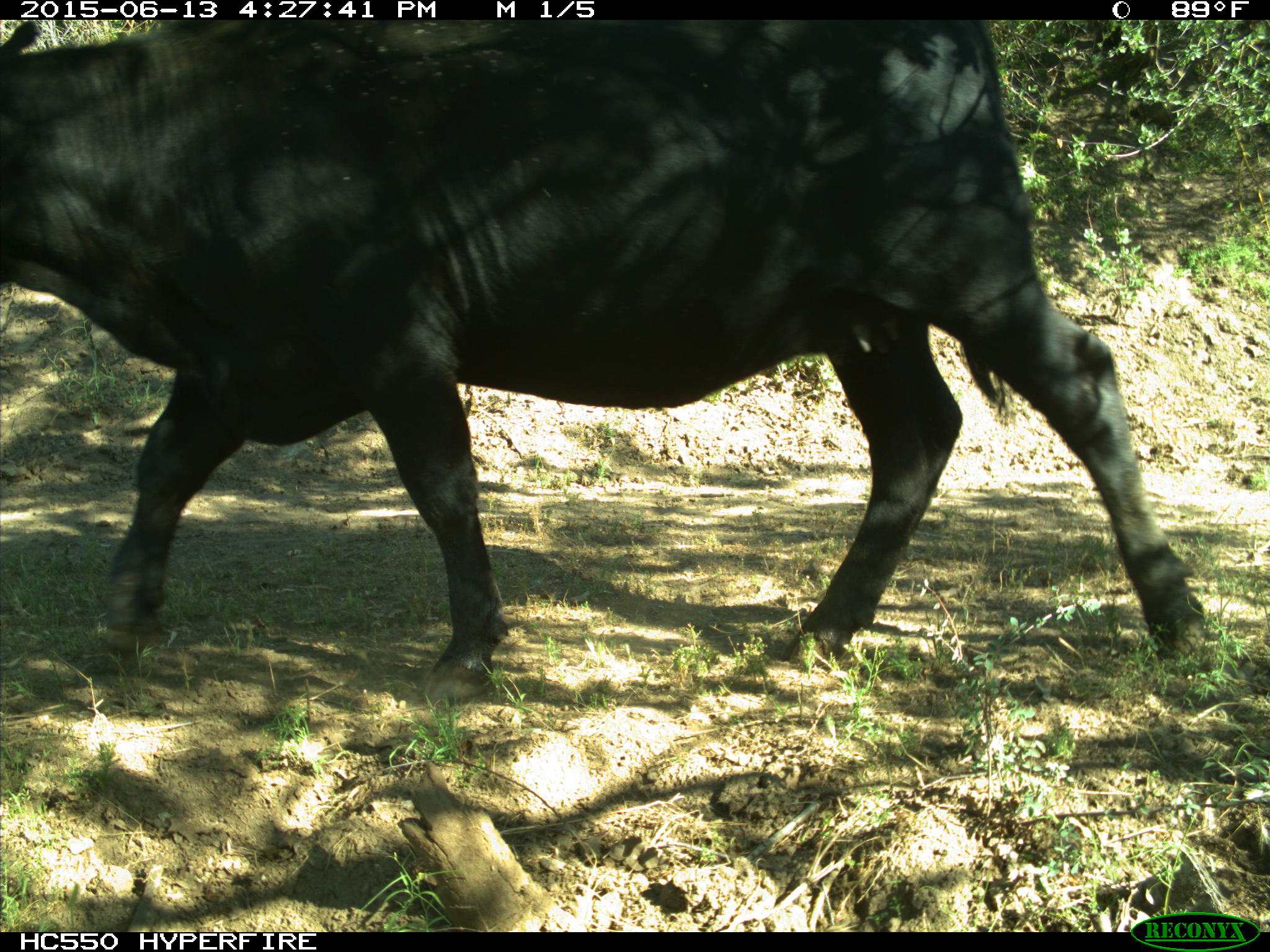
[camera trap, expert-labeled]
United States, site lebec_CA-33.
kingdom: Animalia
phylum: Chordata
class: Mammalia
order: Artiodactyla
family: Bovidae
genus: Bos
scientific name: Bos taurus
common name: domestic cow